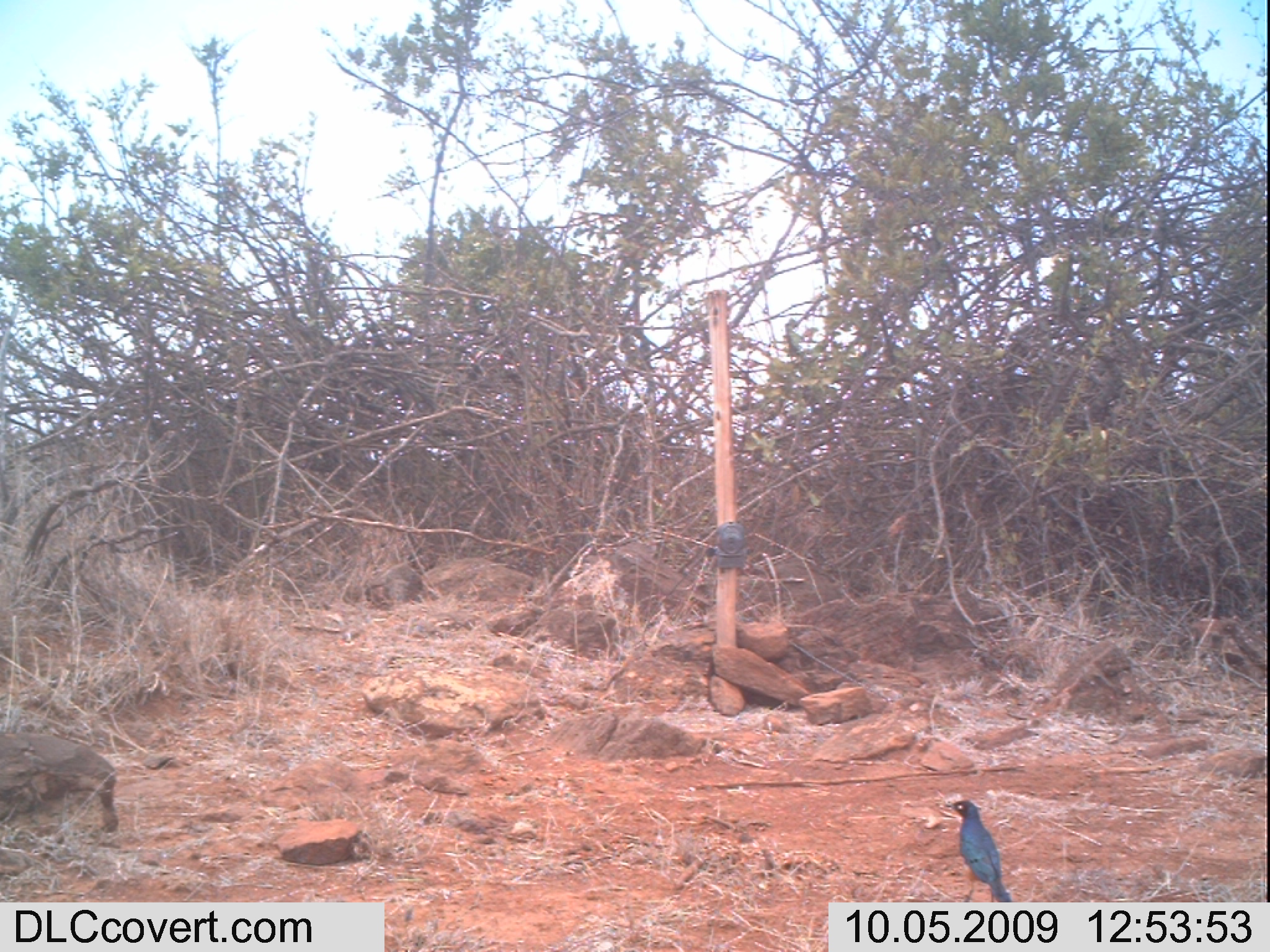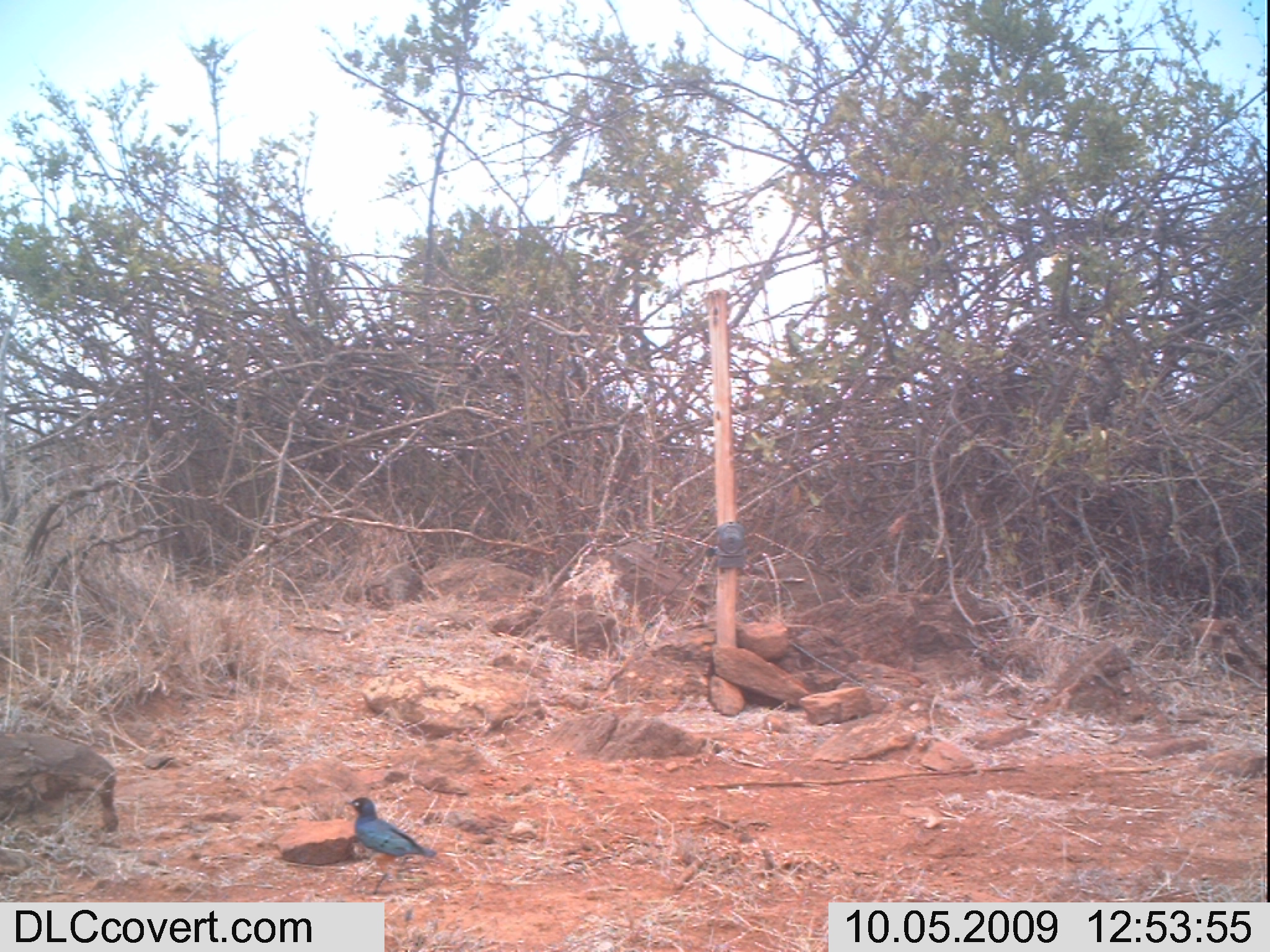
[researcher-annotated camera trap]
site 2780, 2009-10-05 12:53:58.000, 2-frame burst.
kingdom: Animalia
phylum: Chordata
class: Aves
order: Passeriformes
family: Sturnidae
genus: Lamprotornis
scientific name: Lamprotornis hildebrandti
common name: hildebrandt's starling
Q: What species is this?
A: Lamprotornis hildebrandti (hildebrandt's starling).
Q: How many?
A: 1.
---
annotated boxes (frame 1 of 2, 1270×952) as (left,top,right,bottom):
lamprotornis hildebrandti: (939,796,1017,901)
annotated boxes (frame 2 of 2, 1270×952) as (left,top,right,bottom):
lamprotornis hildebrandti: (343,797,438,896)